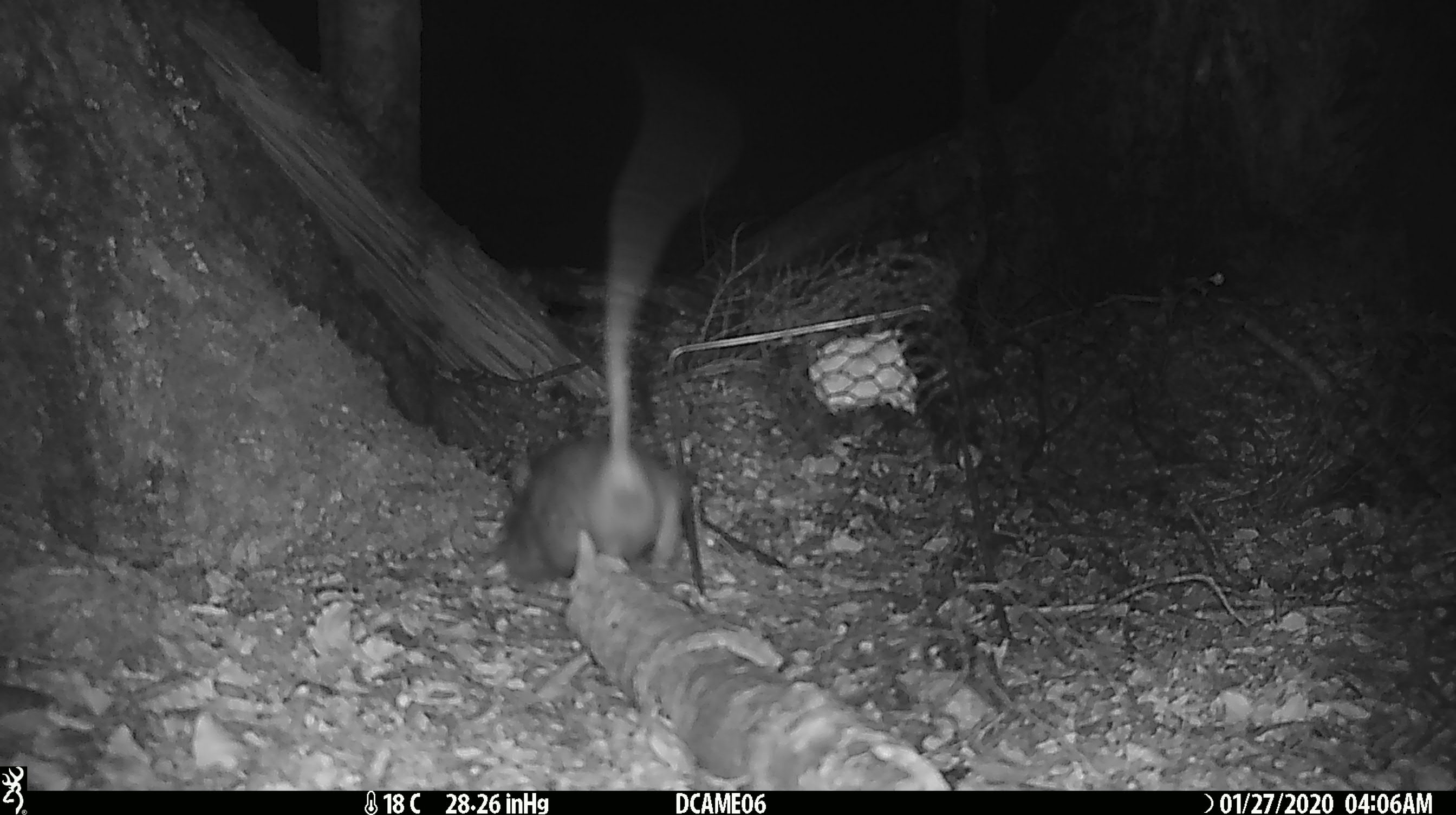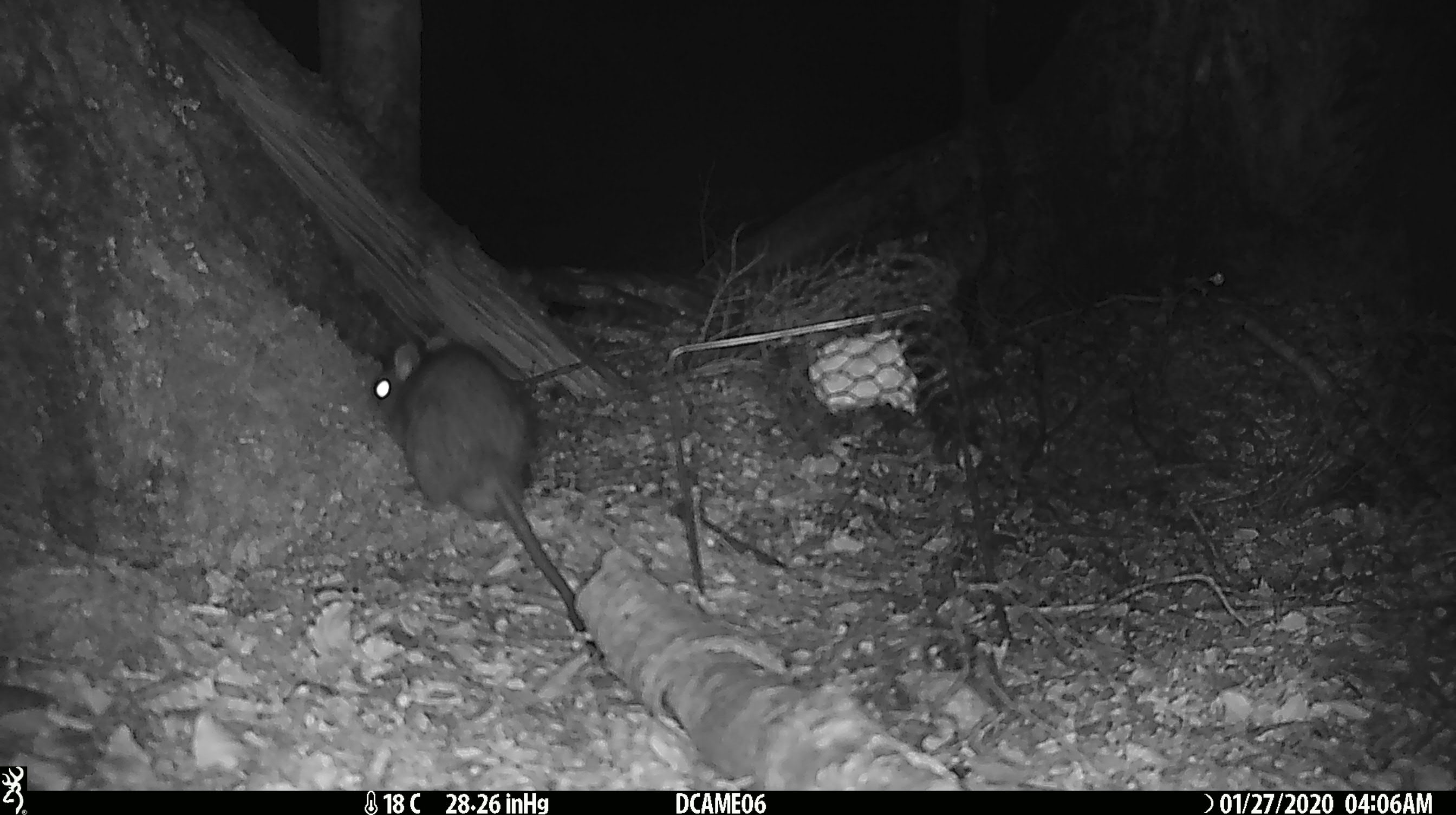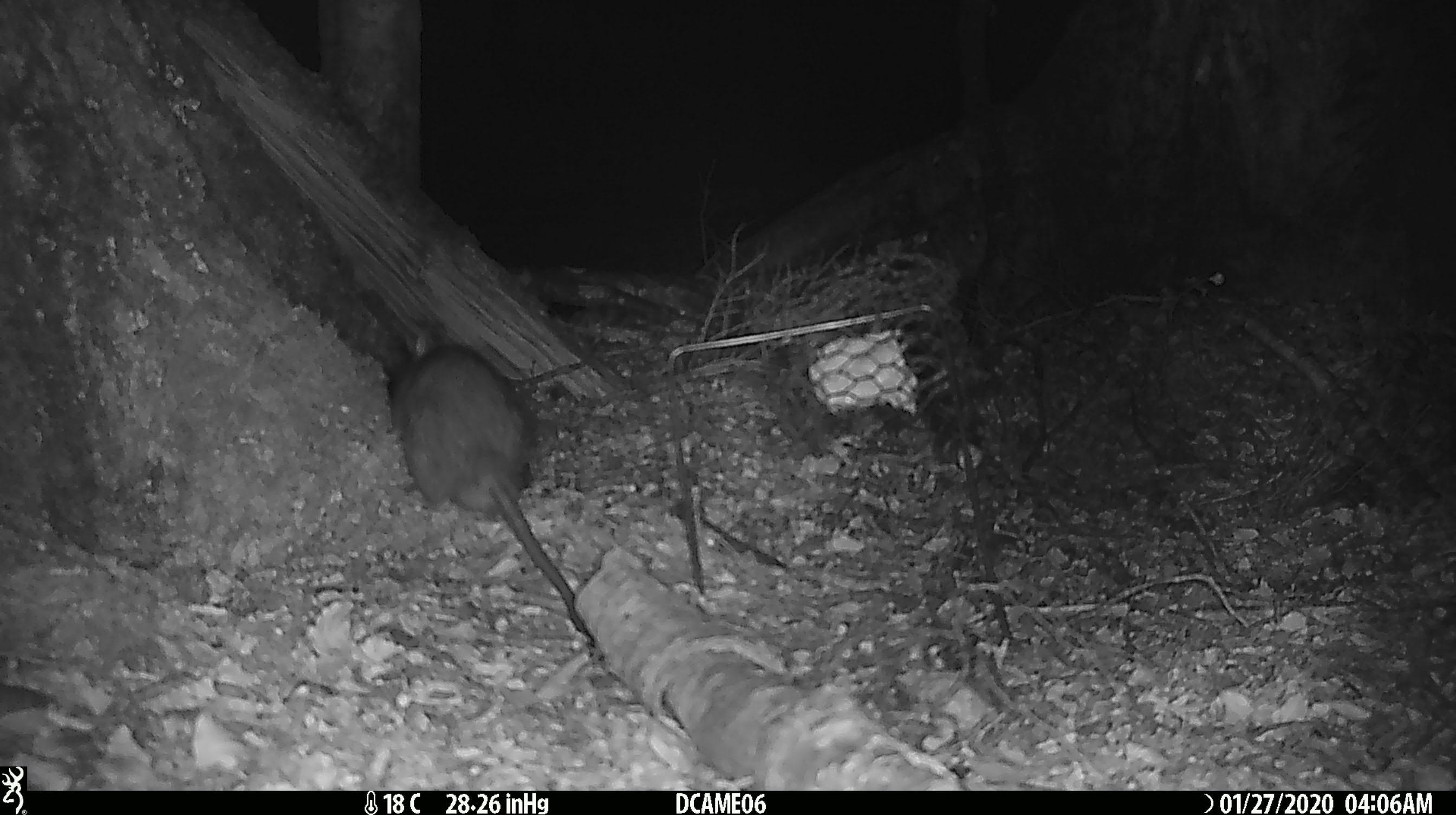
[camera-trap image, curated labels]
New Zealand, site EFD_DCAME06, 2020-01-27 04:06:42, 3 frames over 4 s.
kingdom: Animalia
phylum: Chordata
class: Mammalia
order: Rodentia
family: Muridae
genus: Rattus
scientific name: Rattus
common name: rat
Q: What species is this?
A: Rat (Rattus).